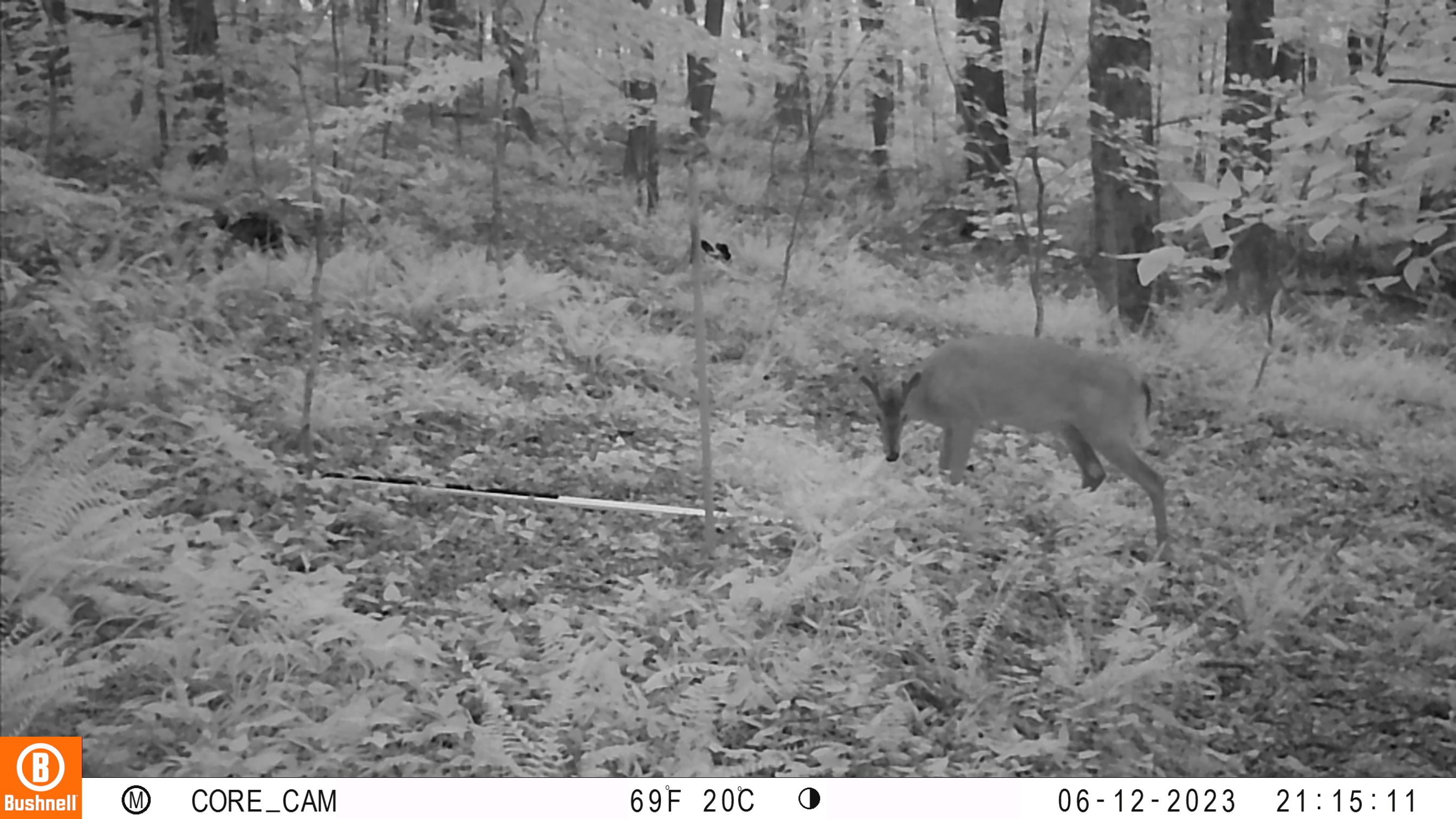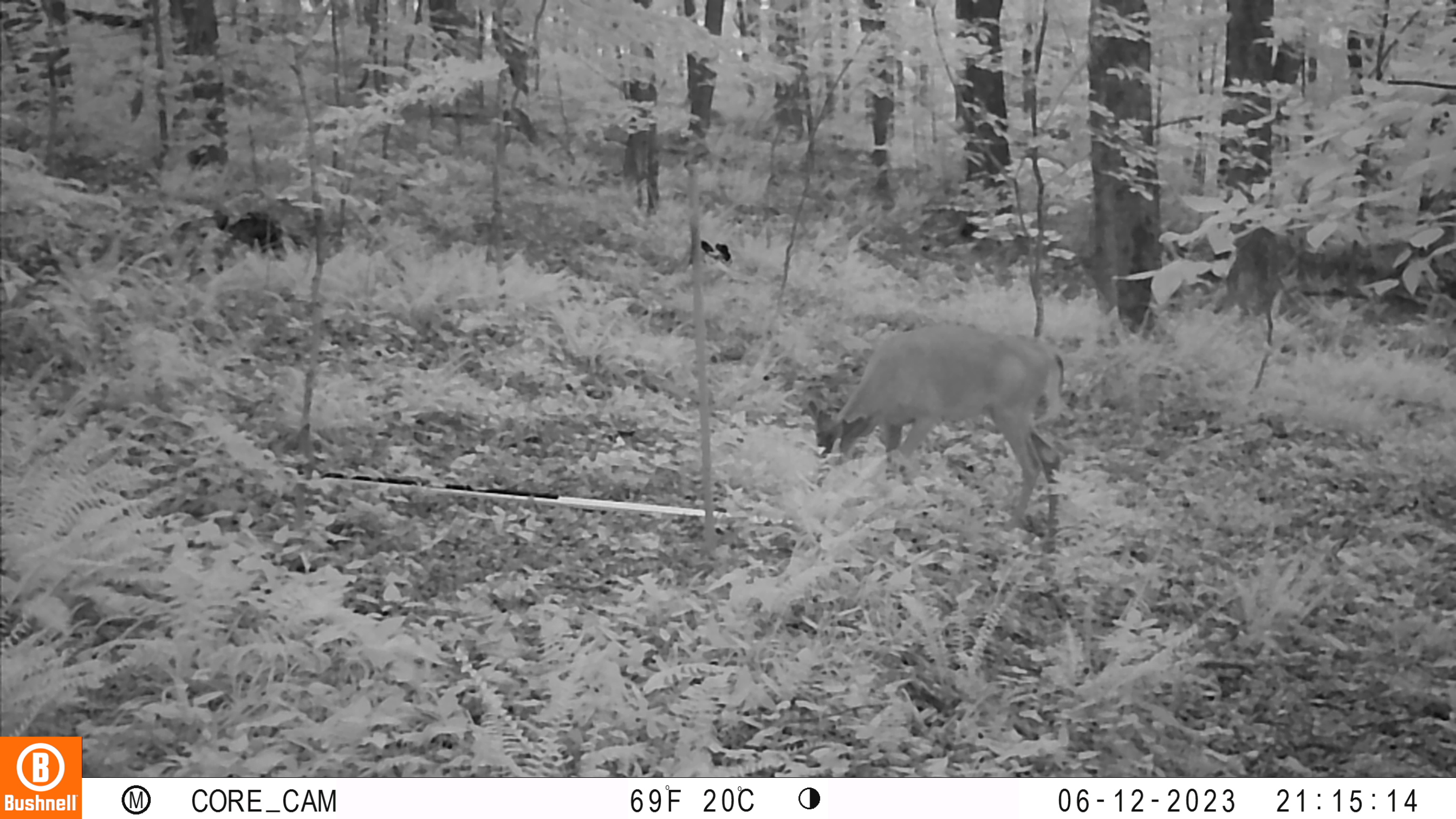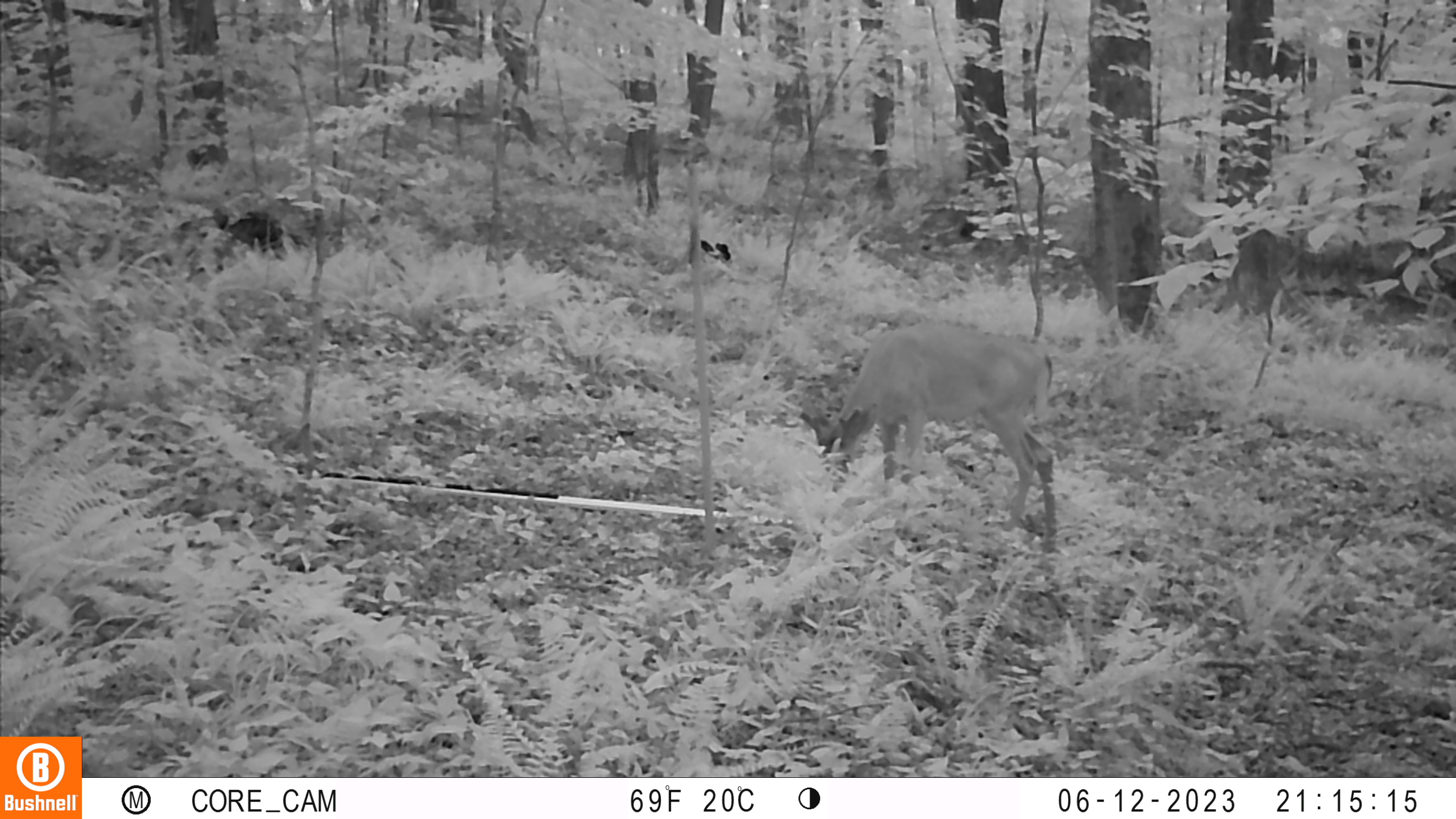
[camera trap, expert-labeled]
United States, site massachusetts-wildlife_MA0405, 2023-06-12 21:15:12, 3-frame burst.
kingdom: Animalia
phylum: Chordata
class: Mammalia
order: Artiodactyla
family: Cervidae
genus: Odocoileus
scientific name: Odocoileus virginianus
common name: white-tailed deer